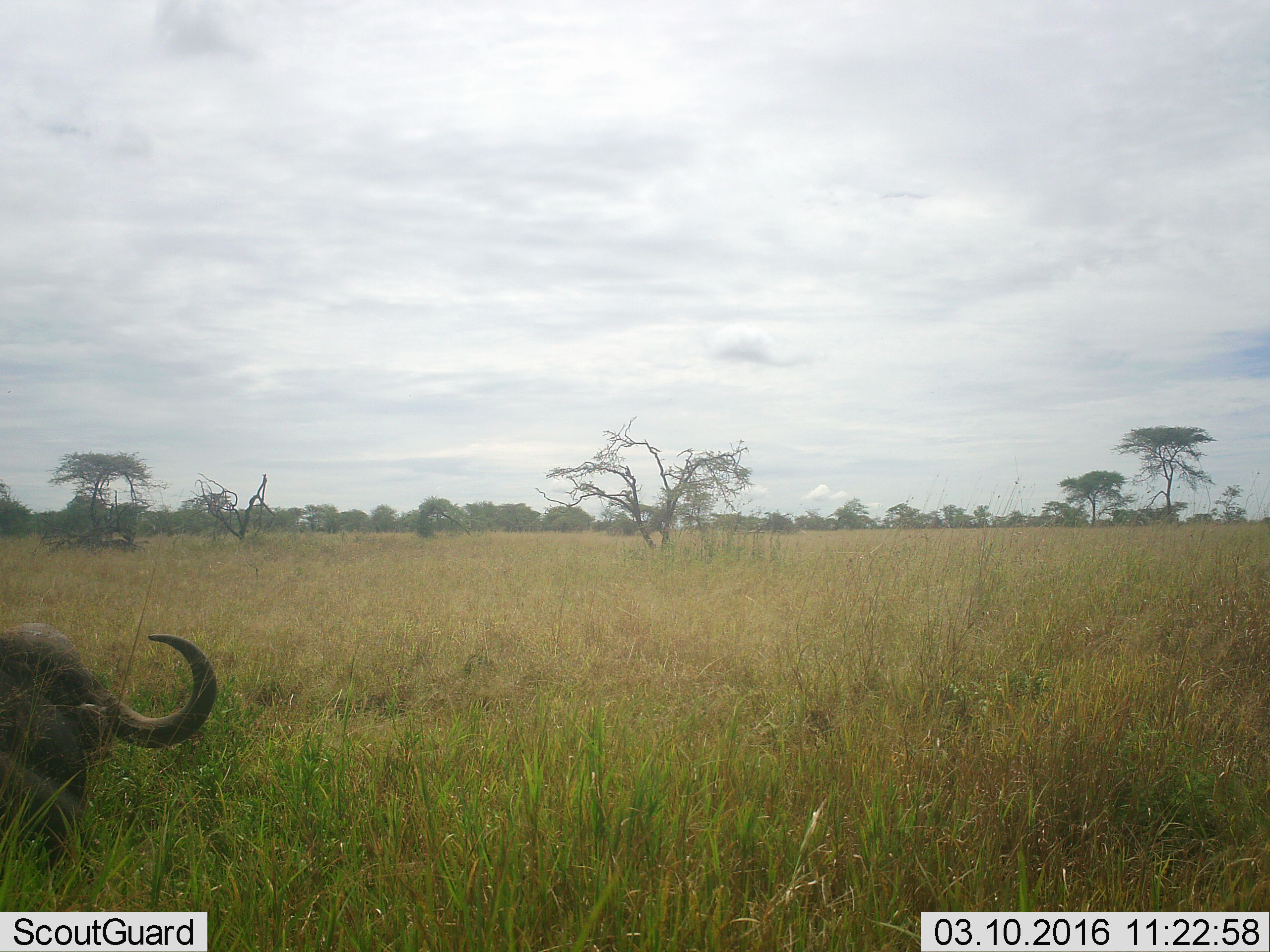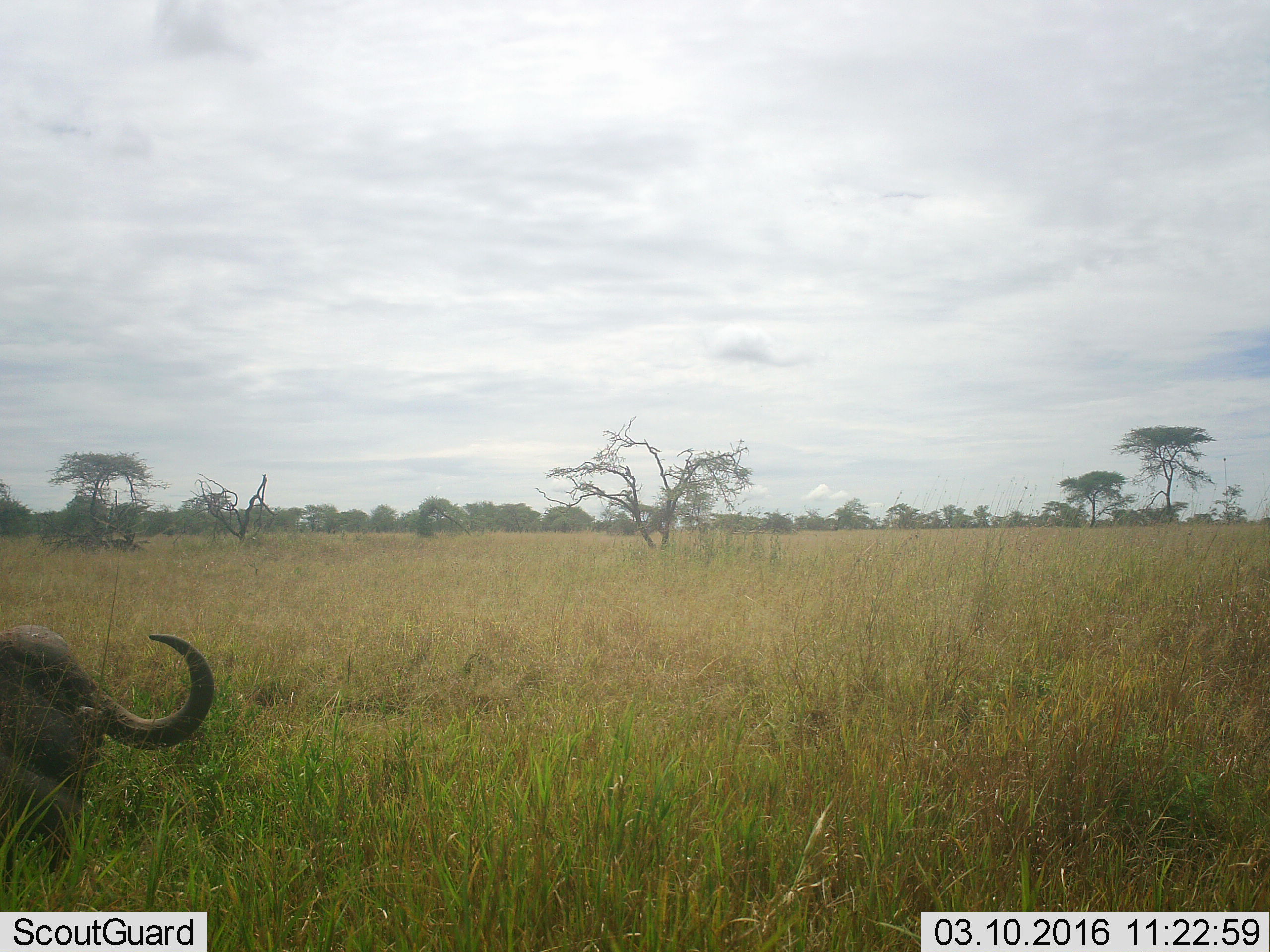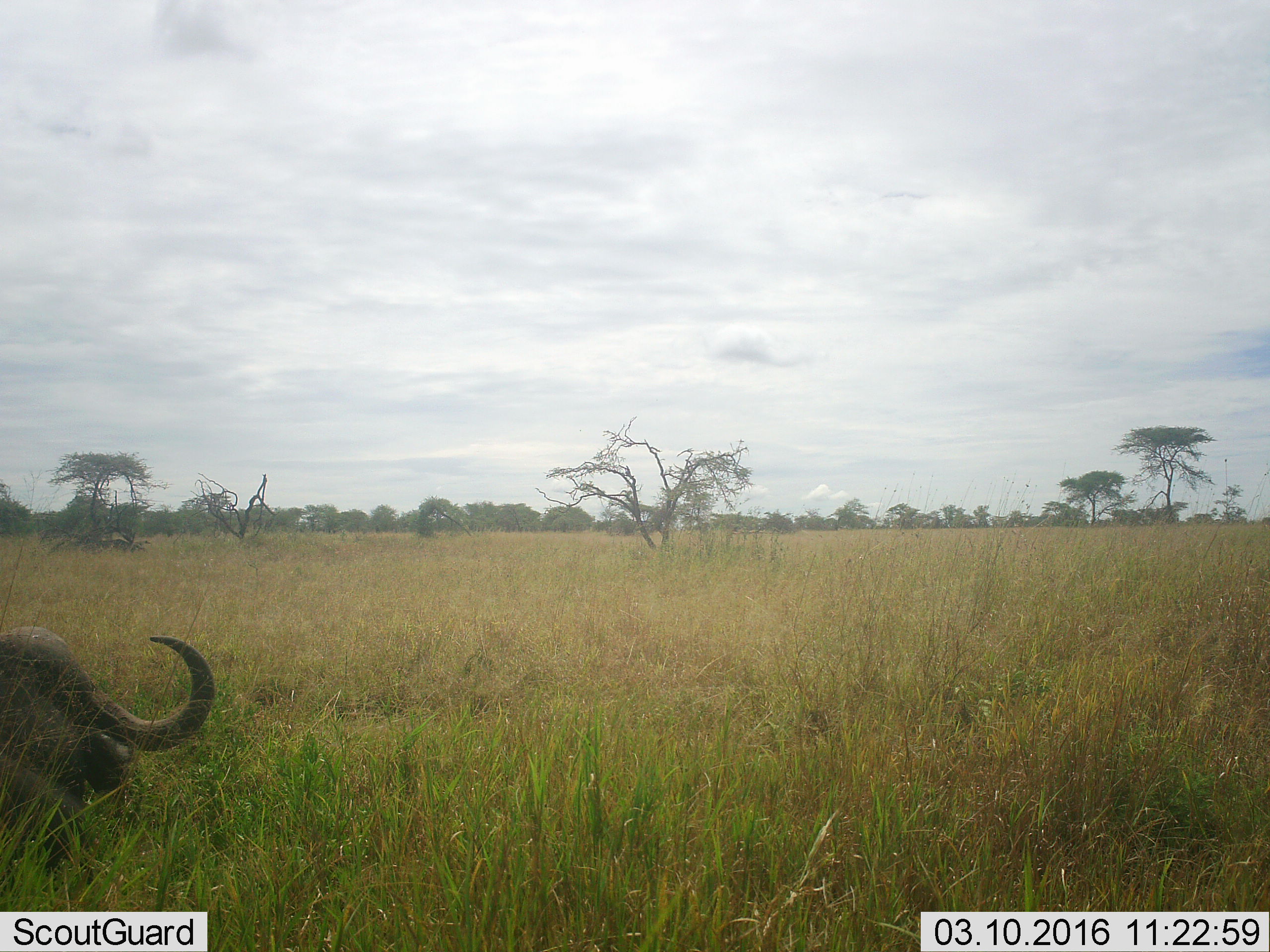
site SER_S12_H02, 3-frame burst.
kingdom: Animalia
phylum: Chordata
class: Mammalia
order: Artiodactyla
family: Bovidae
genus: Syncerus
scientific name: Syncerus caffer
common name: african buffalo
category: buffalo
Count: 1.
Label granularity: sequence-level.